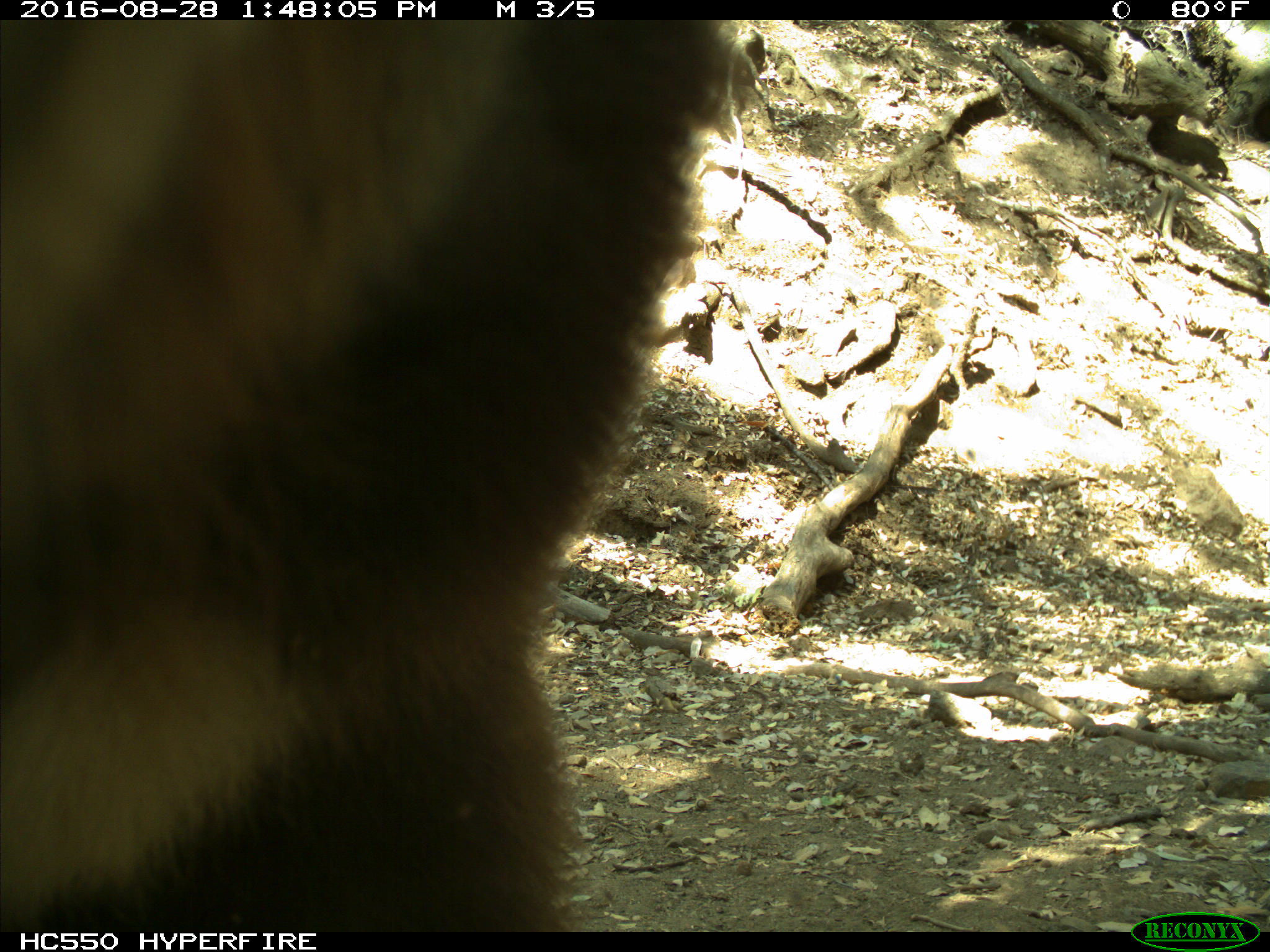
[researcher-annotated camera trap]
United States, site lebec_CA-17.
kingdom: Animalia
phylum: Chordata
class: Mammalia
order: Carnivora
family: Ursidae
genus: Ursus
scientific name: Ursus americanus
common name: american black bear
Ursus americanus (american black bear).